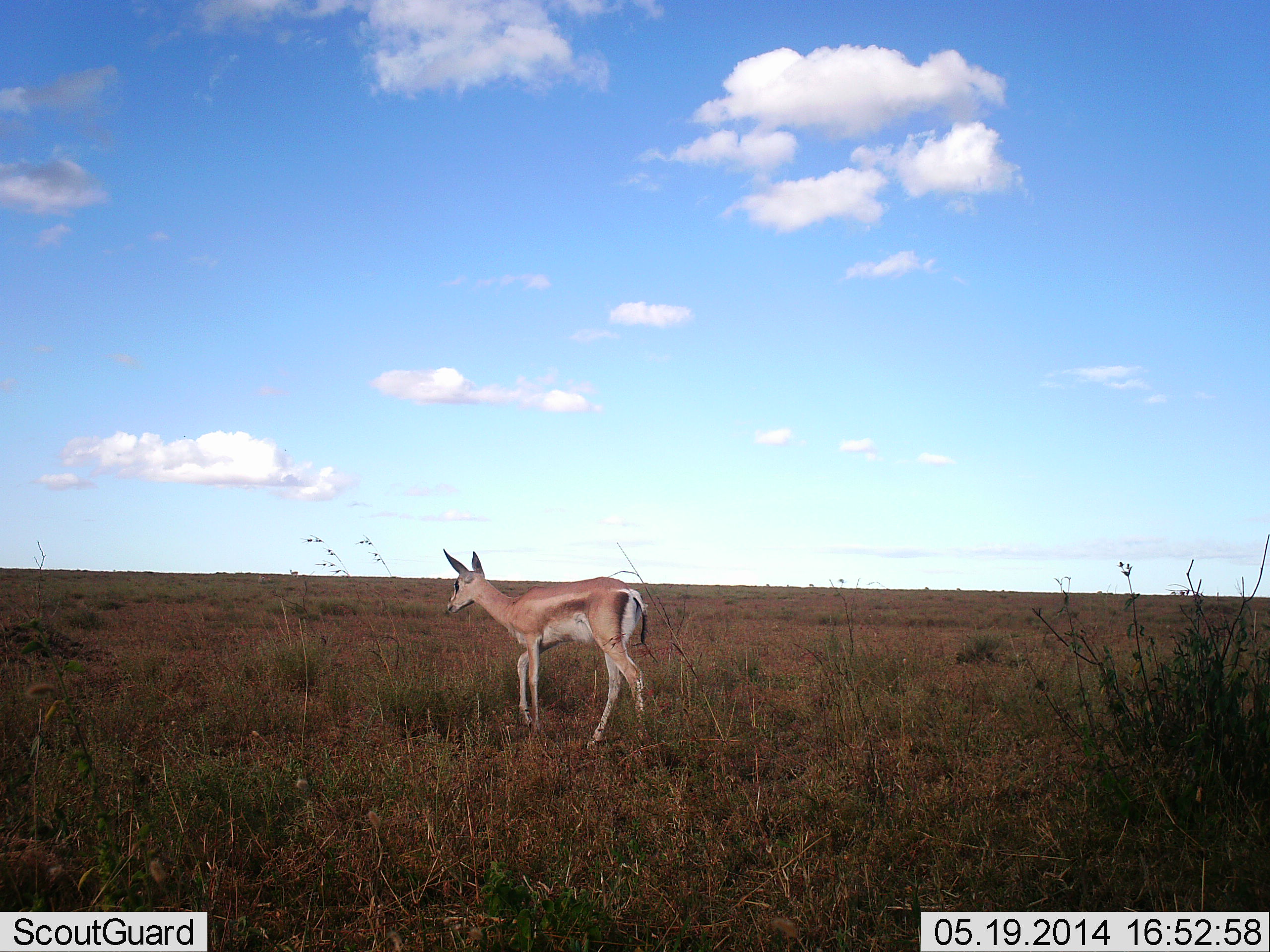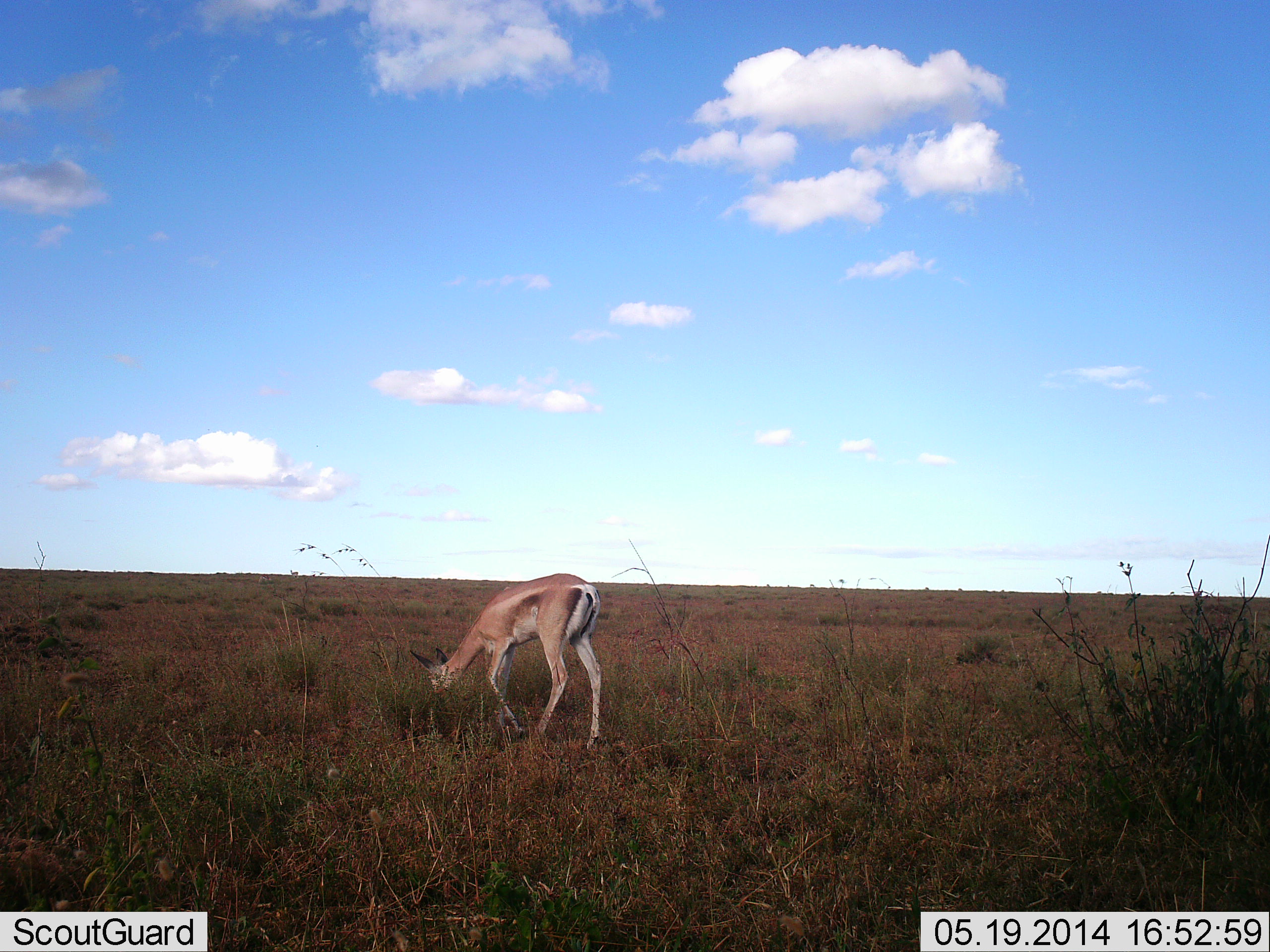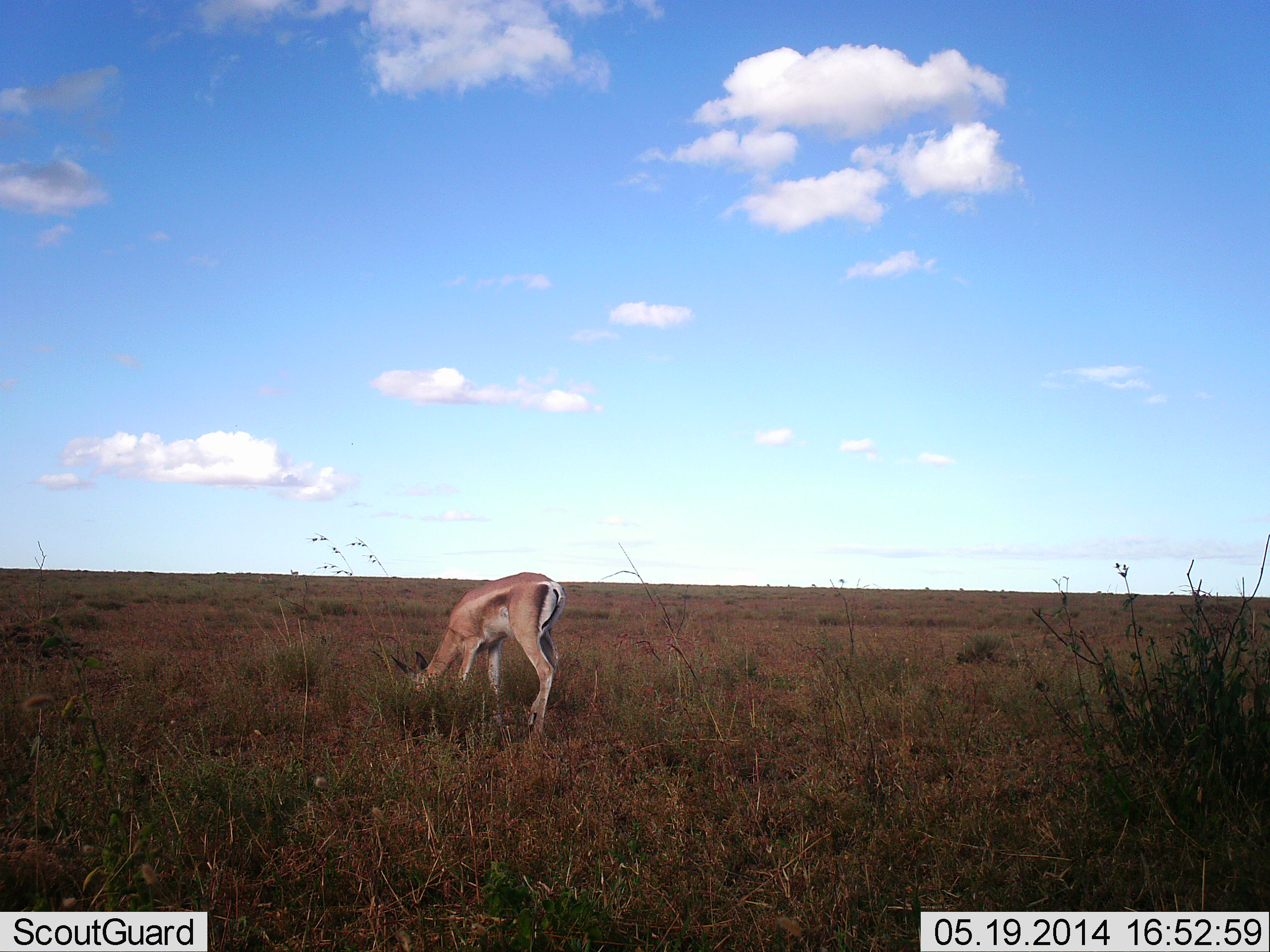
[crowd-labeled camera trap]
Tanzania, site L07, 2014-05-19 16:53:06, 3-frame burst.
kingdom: Animalia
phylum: Chordata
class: Mammalia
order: Artiodactyla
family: Bovidae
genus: Nanger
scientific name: Nanger granti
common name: grant's gazelle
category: gazellegrants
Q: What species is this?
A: Gazellegrants (grant's gazelle) (Nanger granti).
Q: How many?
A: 1.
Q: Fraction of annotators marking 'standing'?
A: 10%.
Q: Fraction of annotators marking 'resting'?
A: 0%.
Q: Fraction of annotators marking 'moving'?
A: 10%.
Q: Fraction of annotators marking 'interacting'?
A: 0%.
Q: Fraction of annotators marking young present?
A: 0%.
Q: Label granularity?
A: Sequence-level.